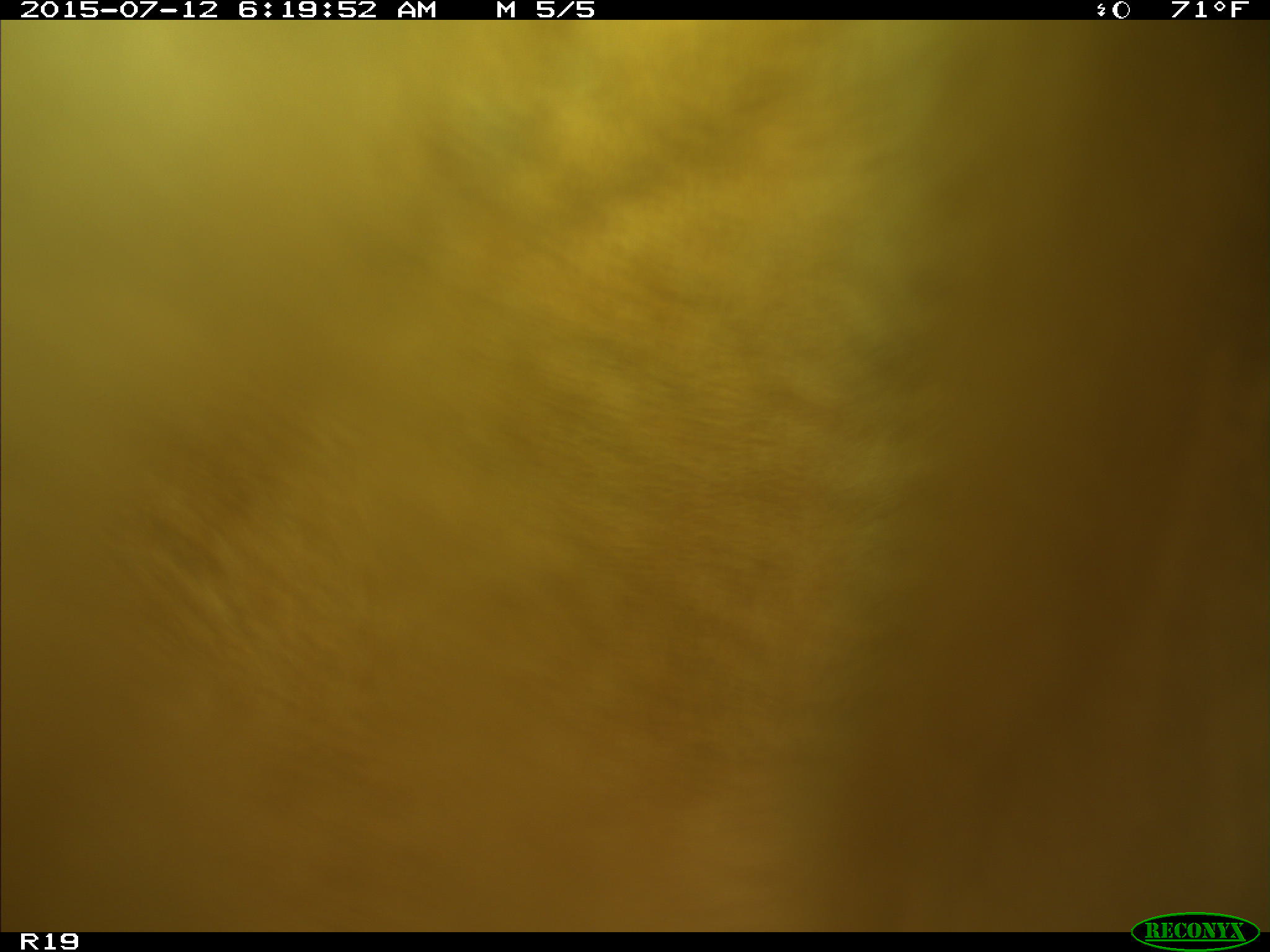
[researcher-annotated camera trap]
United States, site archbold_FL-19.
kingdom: Animalia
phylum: Chordata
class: Mammalia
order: Artiodactyla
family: Bovidae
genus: Bos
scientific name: Bos taurus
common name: domestic cow